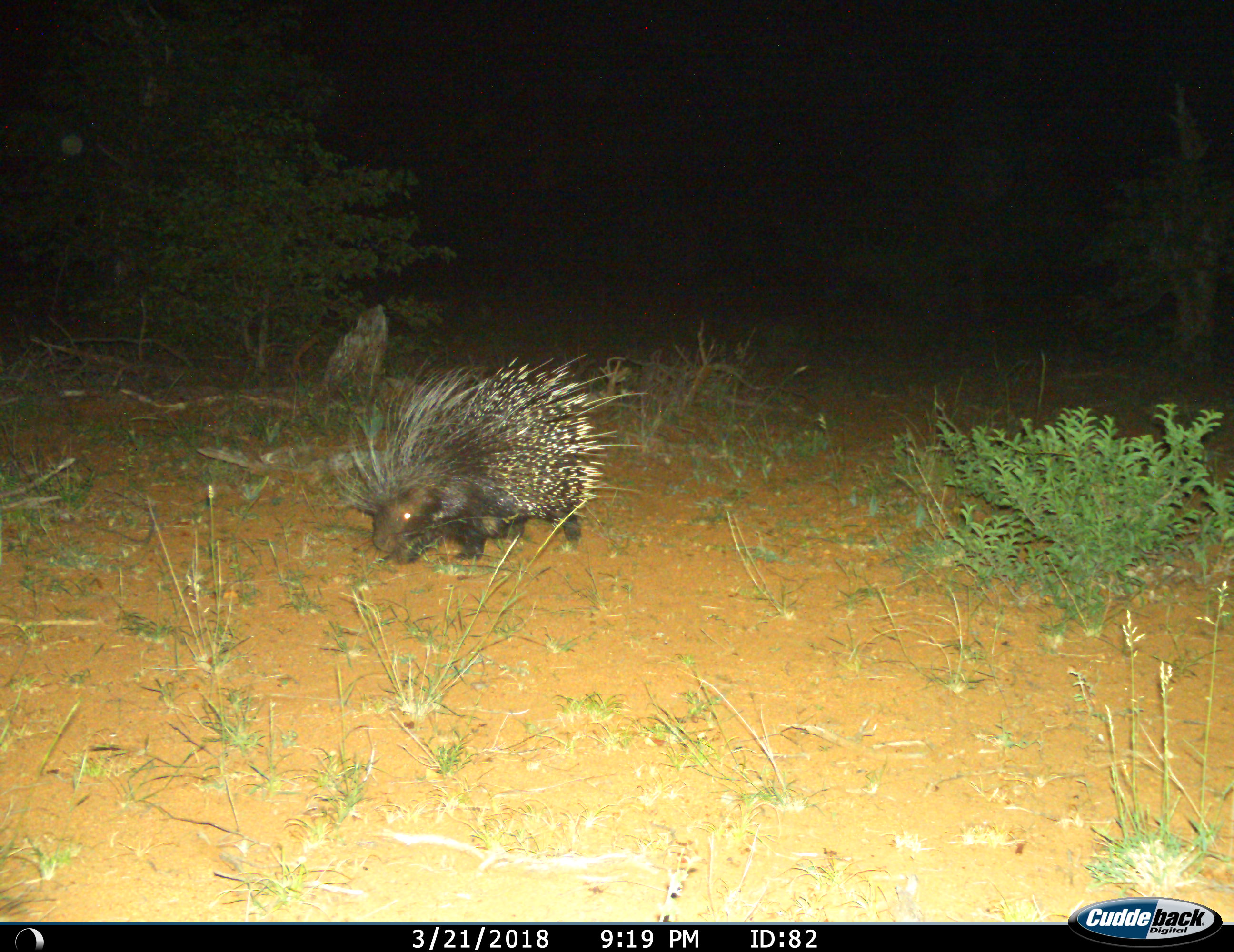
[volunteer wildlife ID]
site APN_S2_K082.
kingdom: Animalia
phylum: Chordata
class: Mammalia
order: Rodentia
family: Hystricidae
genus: Hystrix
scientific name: Hystrix cristata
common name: crested porcupine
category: porcupine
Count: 1.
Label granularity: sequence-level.